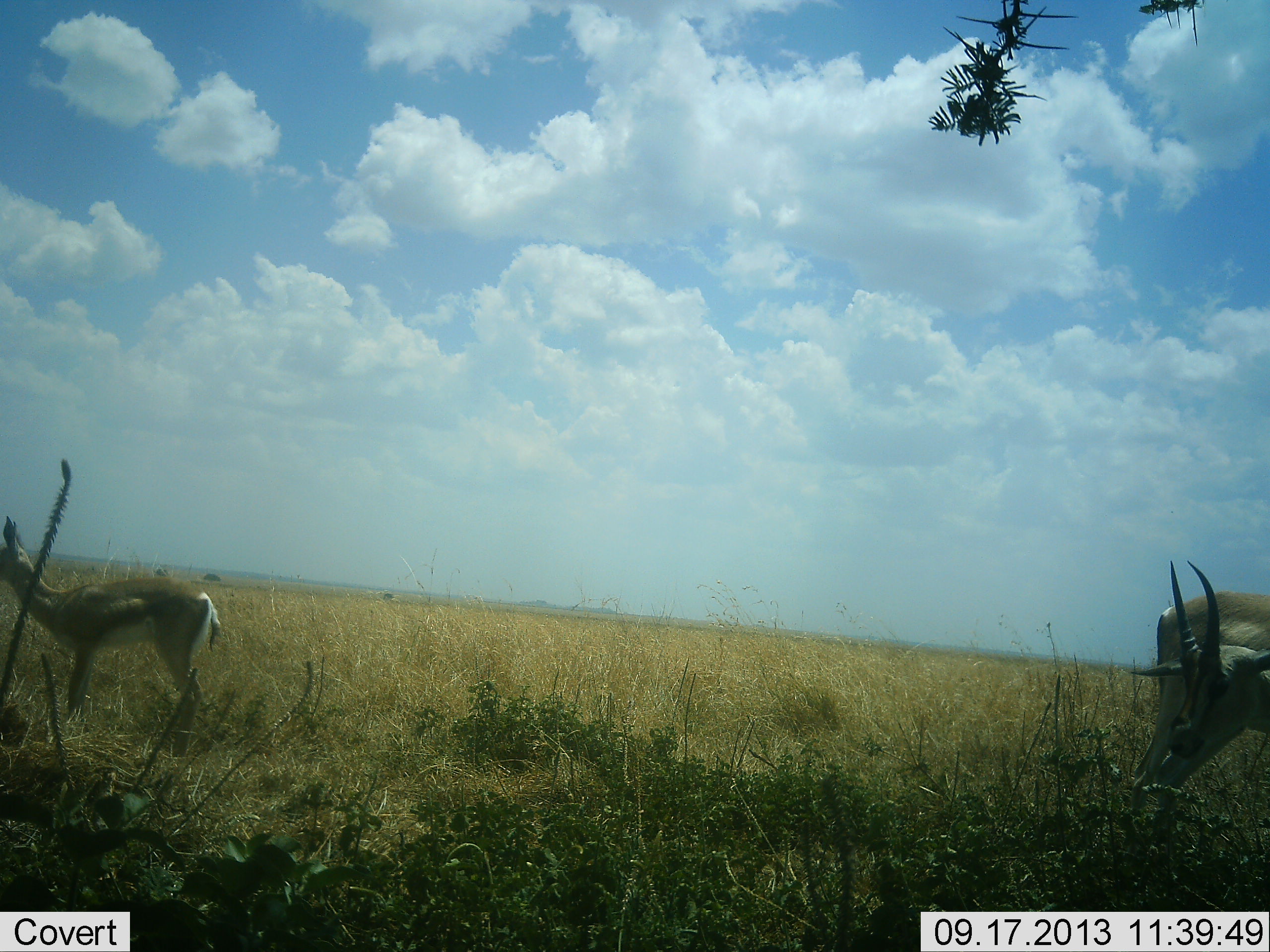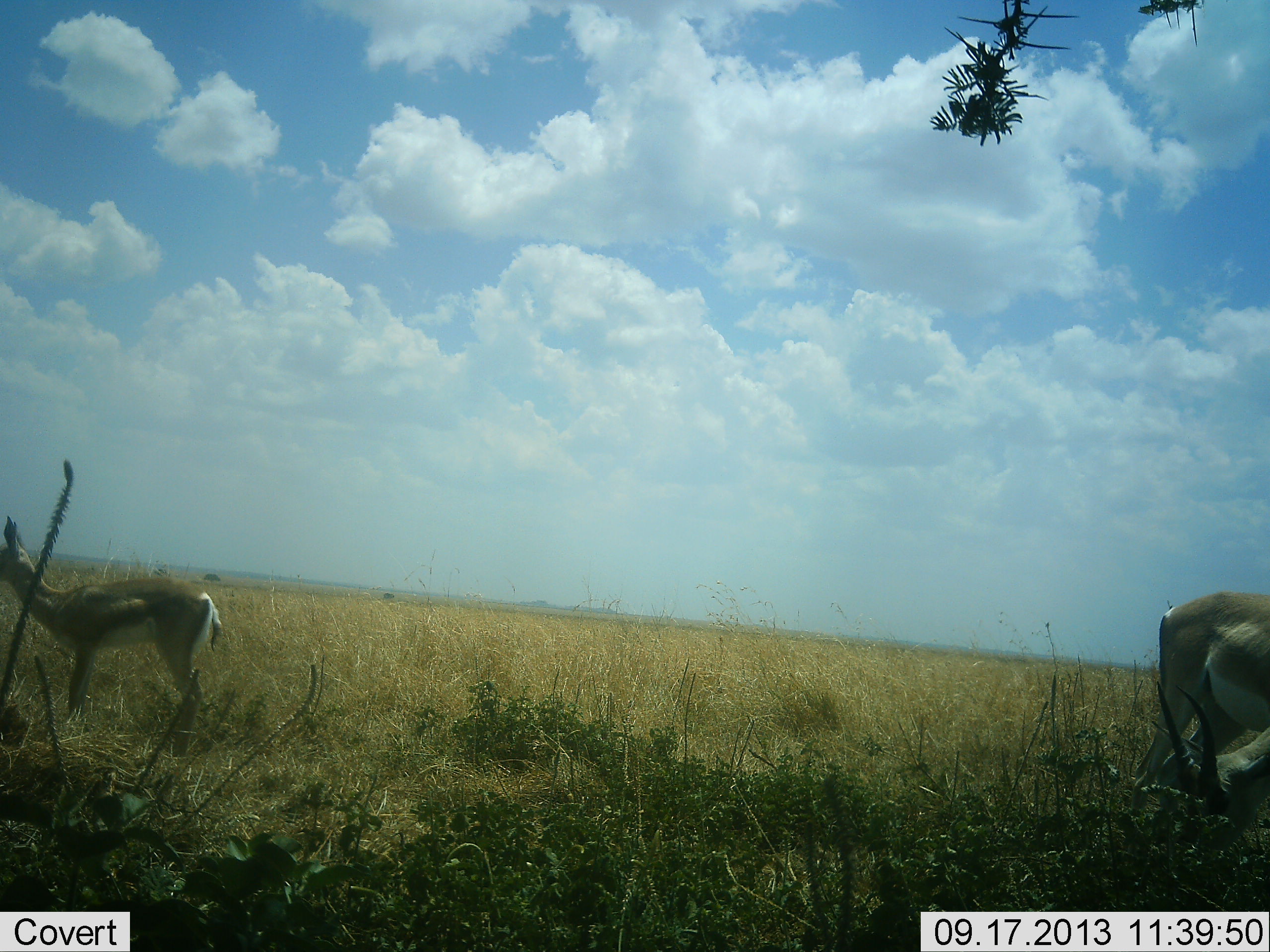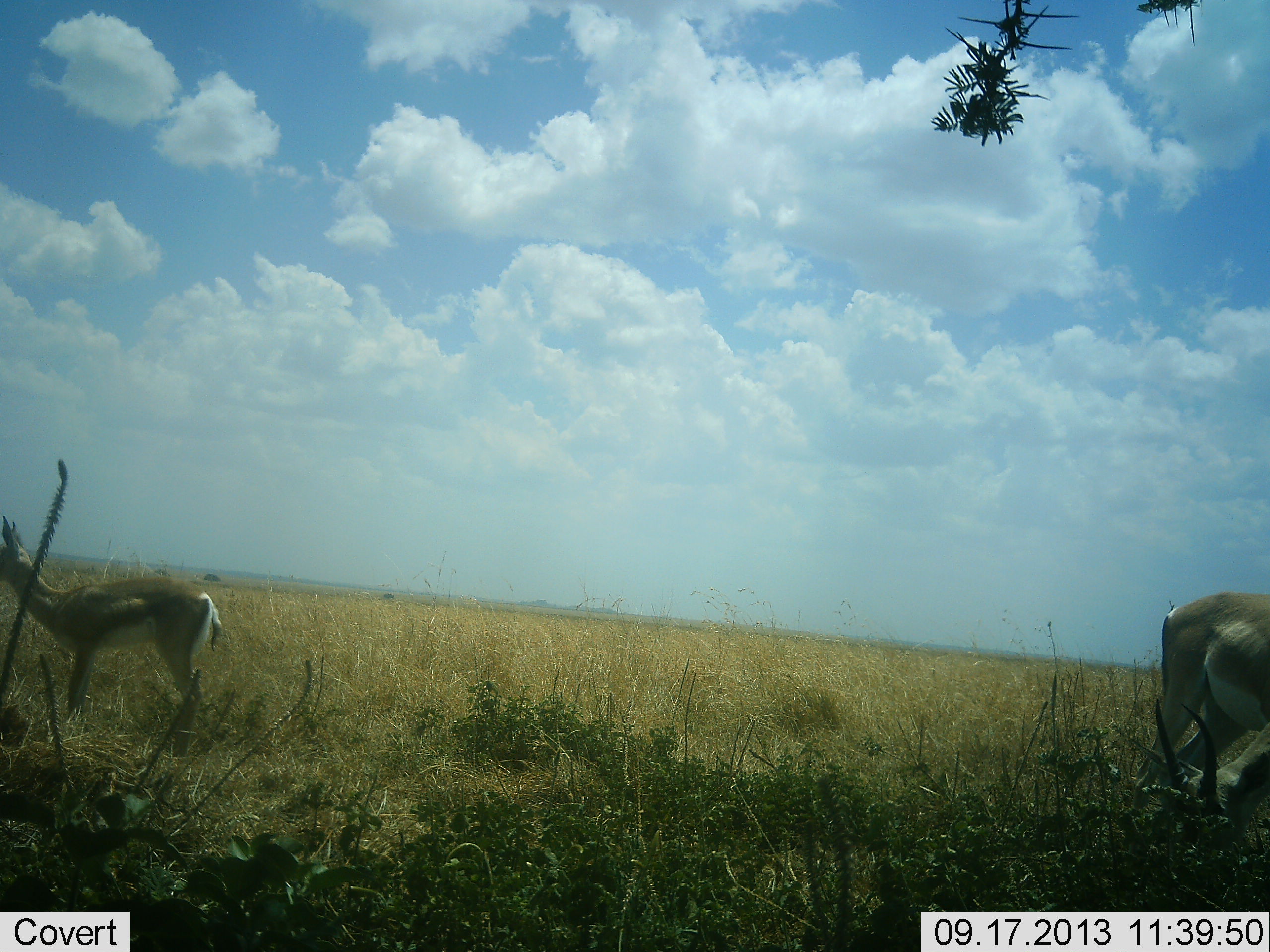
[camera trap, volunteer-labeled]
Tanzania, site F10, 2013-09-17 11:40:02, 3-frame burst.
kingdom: Animalia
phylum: Chordata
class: Mammalia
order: Artiodactyla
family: Bovidae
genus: Nanger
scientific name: Nanger granti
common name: grant's gazelle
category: gazellegrants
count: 2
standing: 80%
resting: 0%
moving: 0%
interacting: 0%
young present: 0%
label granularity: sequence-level